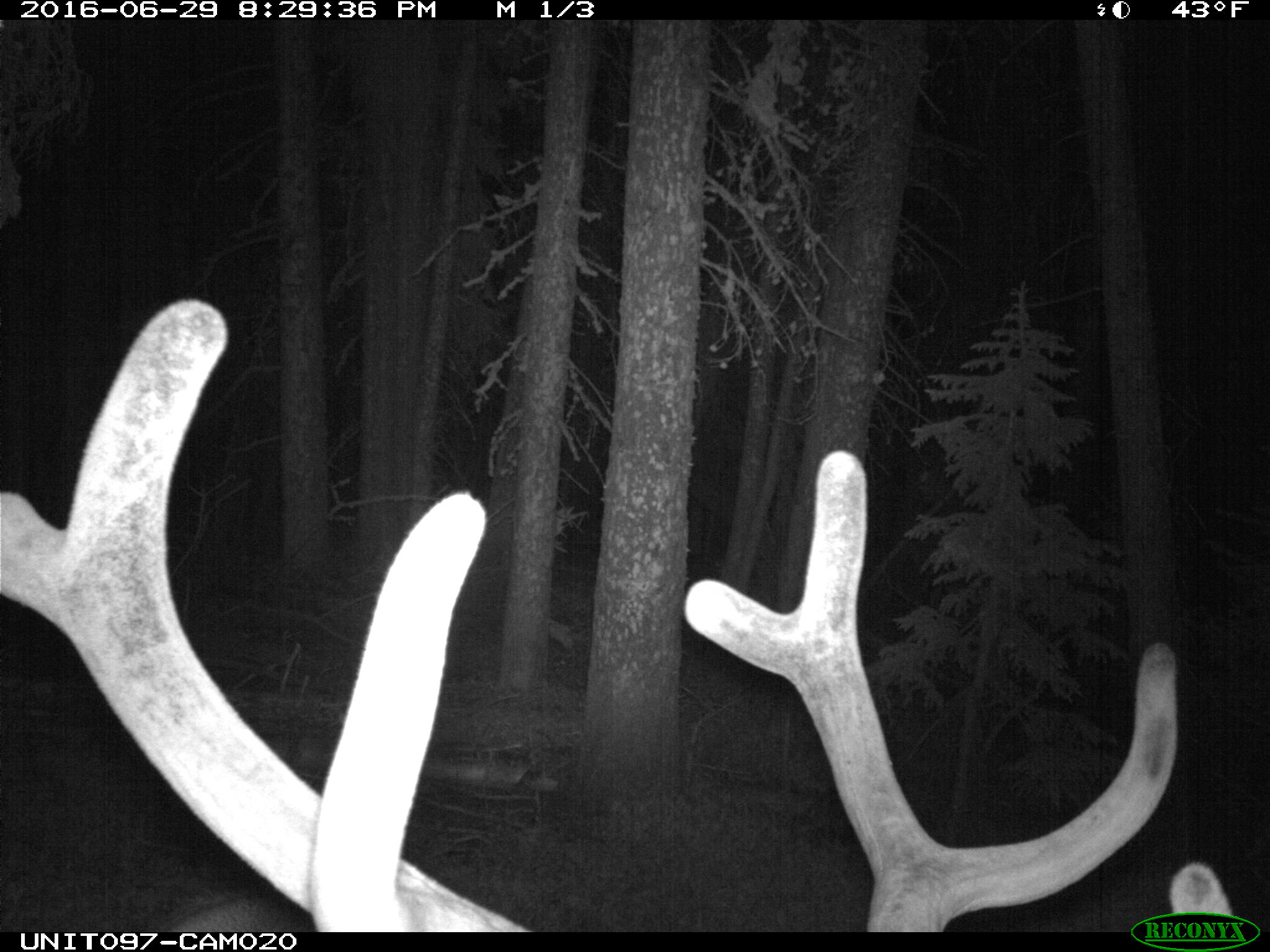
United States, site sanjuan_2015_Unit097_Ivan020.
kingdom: Animalia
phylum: Chordata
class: Mammalia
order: Artiodactyla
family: Cervidae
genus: Cervus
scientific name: Cervus elaphus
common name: red deer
Cervus elaphus (red deer).